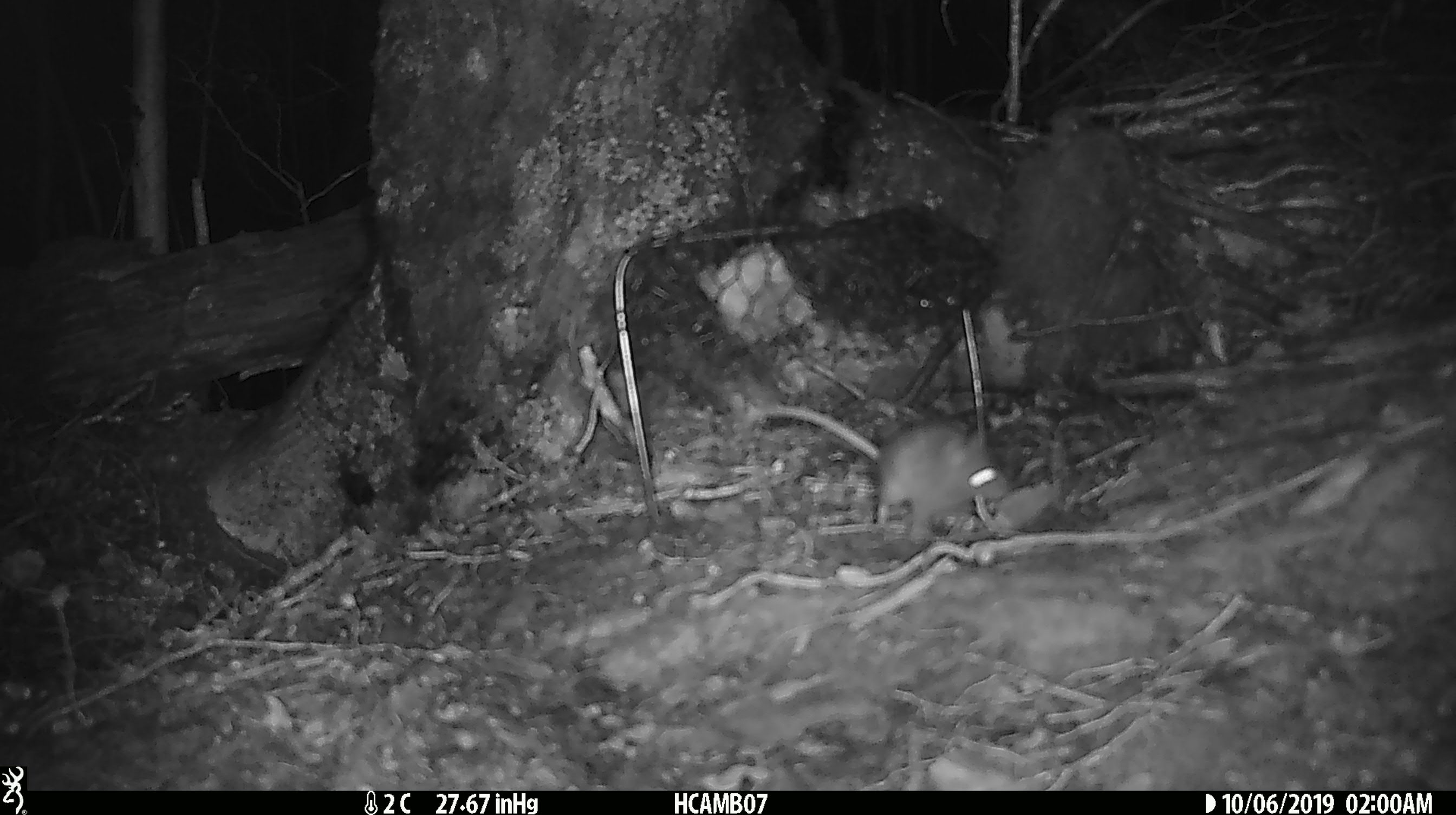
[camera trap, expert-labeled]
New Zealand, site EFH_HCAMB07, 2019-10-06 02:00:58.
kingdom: Animalia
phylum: Chordata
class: Mammalia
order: Rodentia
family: Muridae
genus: Mus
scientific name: Mus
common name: mouse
Mouse (Mus).